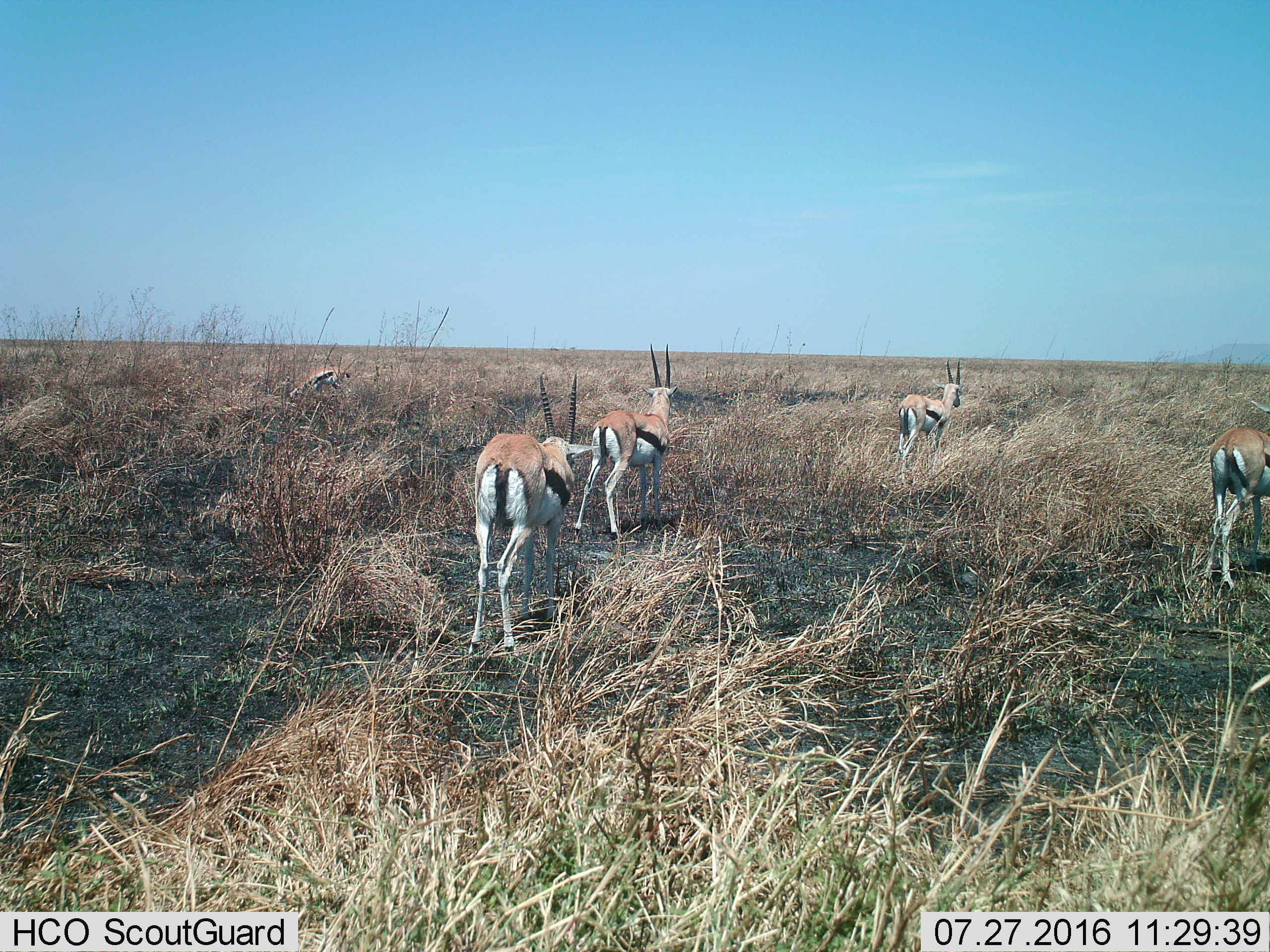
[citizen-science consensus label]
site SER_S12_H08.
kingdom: Animalia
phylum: Chordata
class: Mammalia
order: Artiodactyla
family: Bovidae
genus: Eudorcas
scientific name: Eudorcas thomsonii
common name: thomson's gazelle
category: gazellethomsons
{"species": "gazellethomsons (thomson's gazelle) (Eudorcas thomsonii)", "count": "5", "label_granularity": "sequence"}